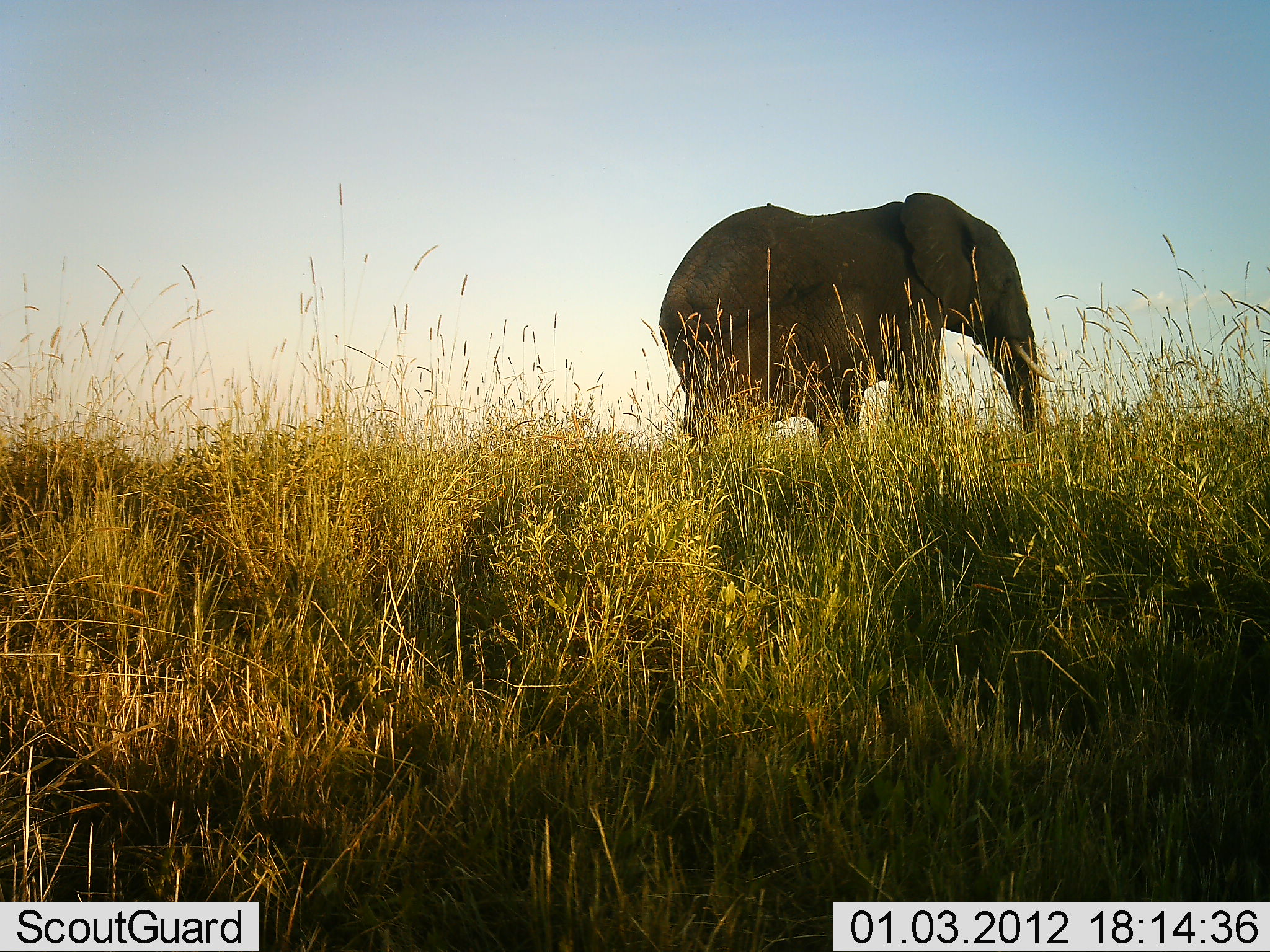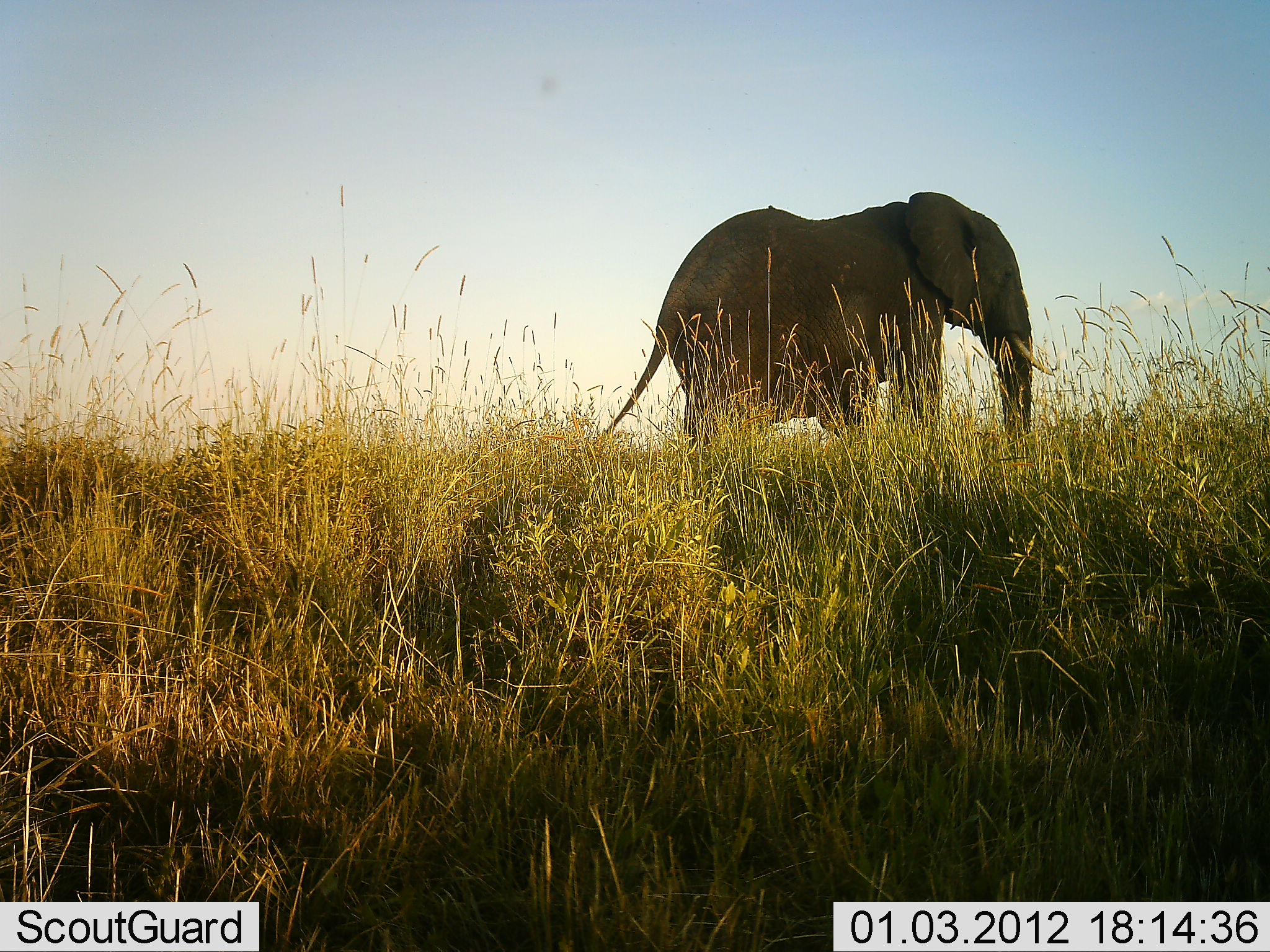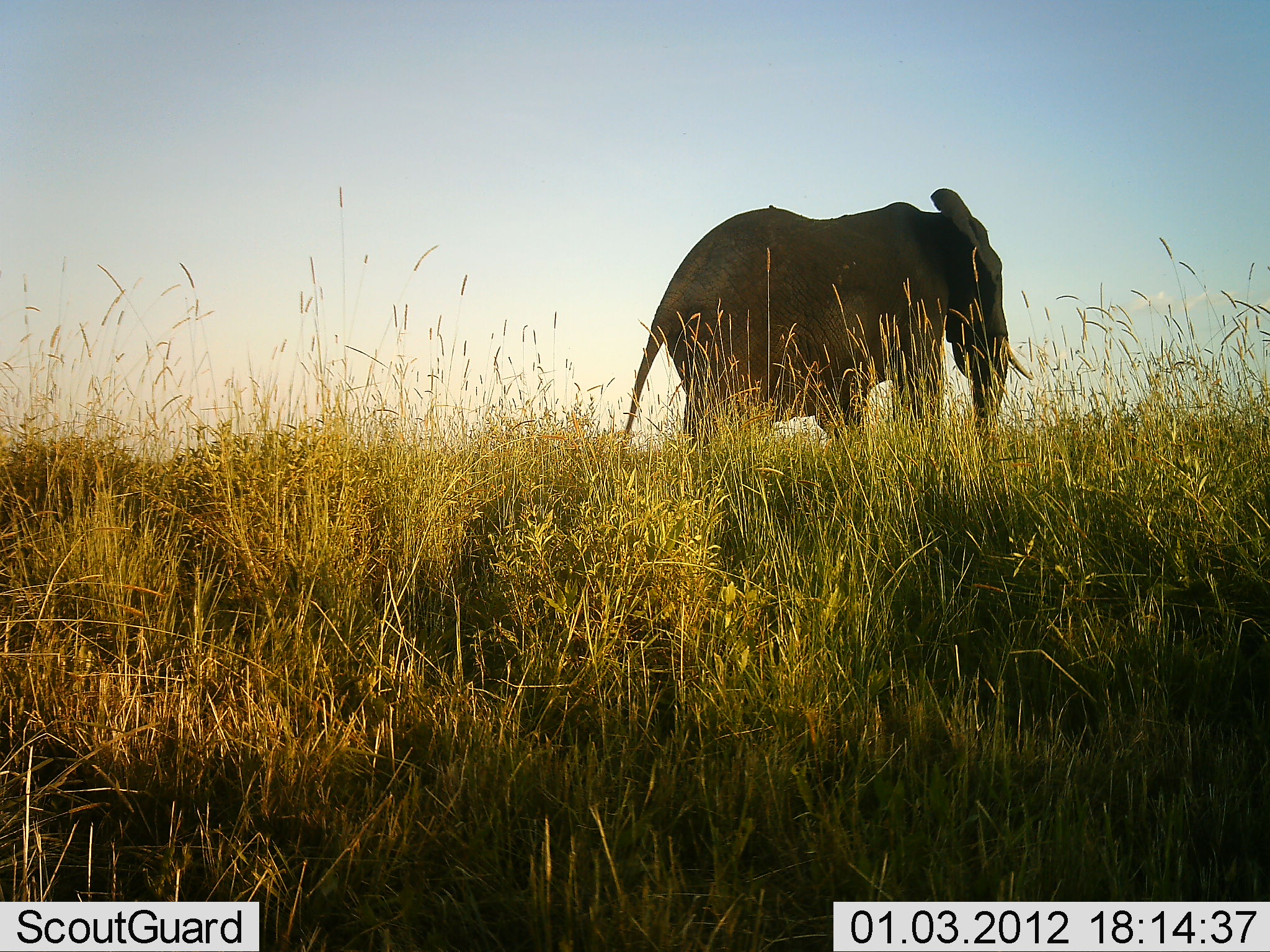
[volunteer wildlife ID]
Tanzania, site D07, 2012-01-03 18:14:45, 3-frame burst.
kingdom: Animalia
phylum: Chordata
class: Mammalia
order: Proboscidea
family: Elephantidae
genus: Loxodonta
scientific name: Loxodonta africana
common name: african bush elephant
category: elephant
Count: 1.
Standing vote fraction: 86%.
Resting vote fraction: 0%.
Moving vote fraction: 14%.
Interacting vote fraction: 0%.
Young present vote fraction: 0%.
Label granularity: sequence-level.